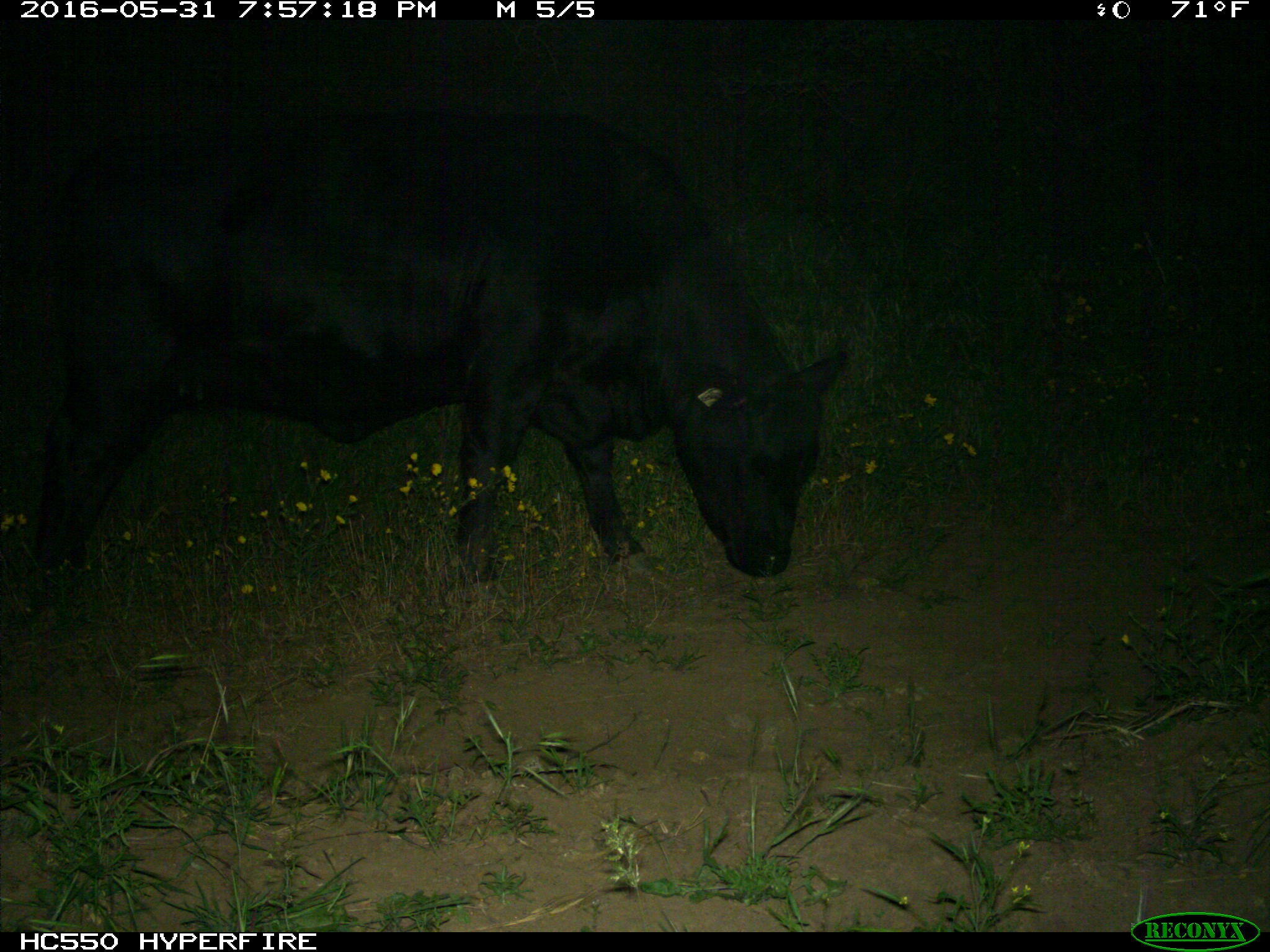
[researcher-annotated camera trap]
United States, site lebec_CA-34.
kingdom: Animalia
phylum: Chordata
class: Mammalia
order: Artiodactyla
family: Bovidae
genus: Bos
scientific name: Bos taurus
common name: domestic cow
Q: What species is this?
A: Bos taurus (domestic cow).